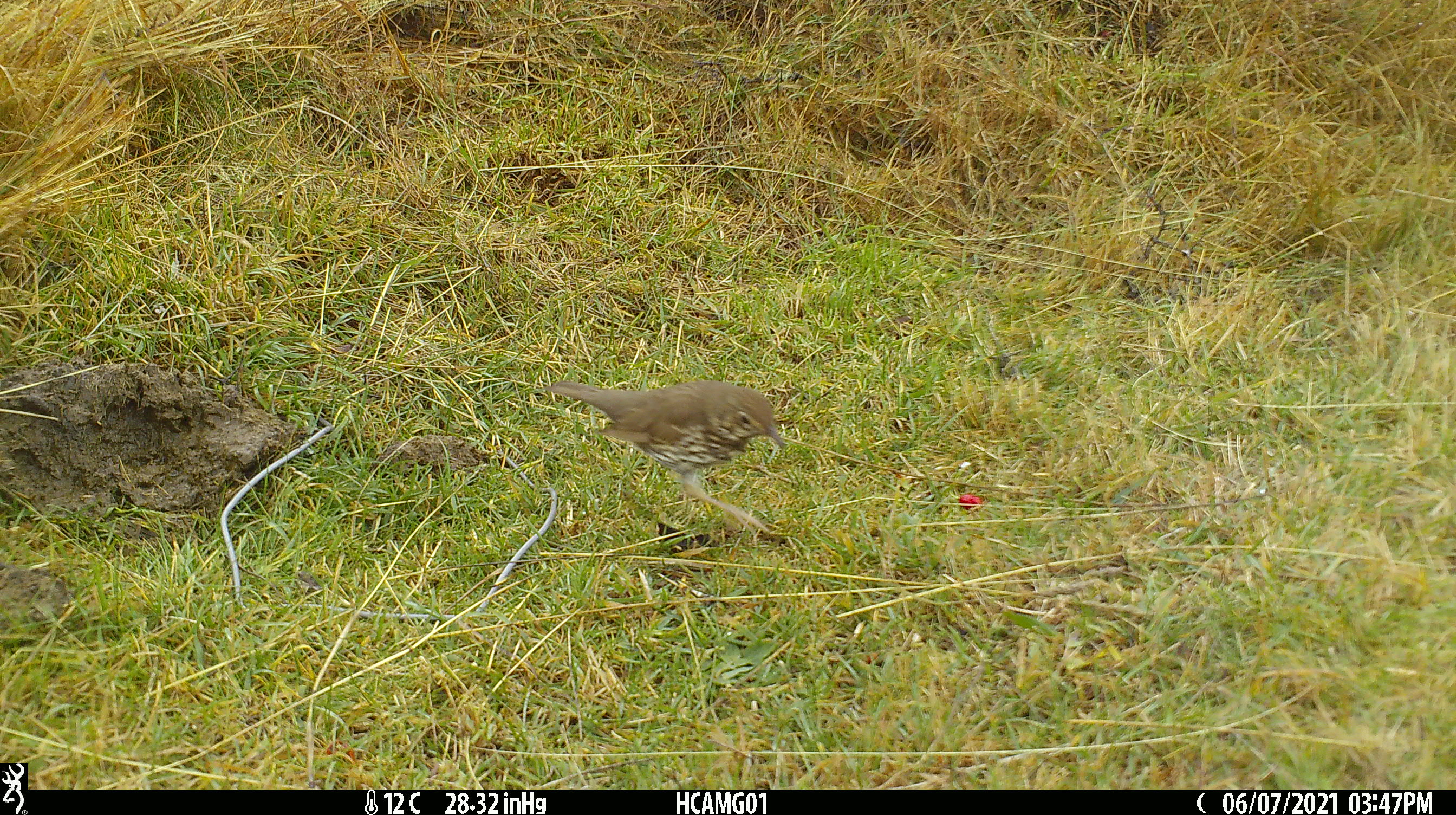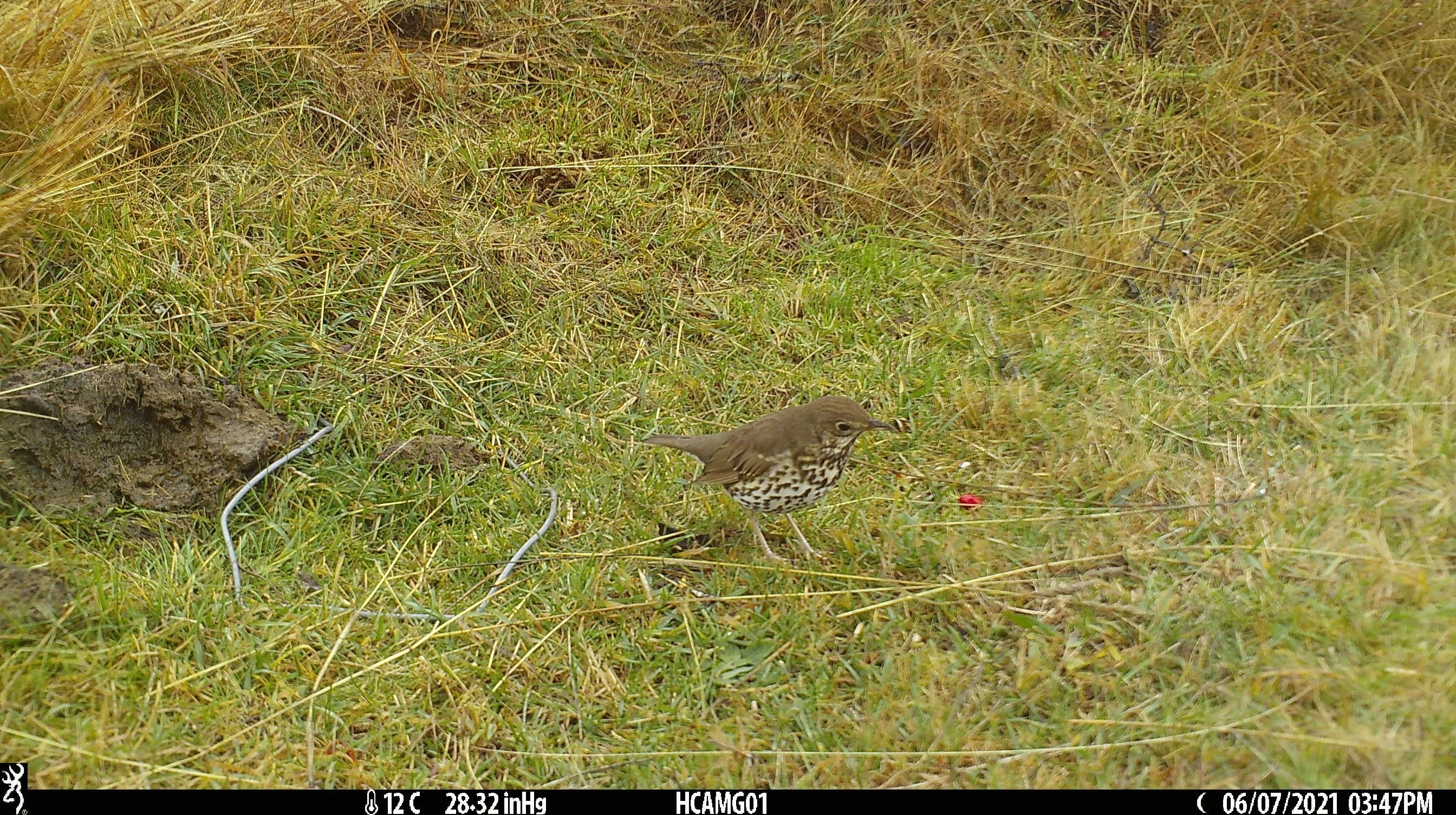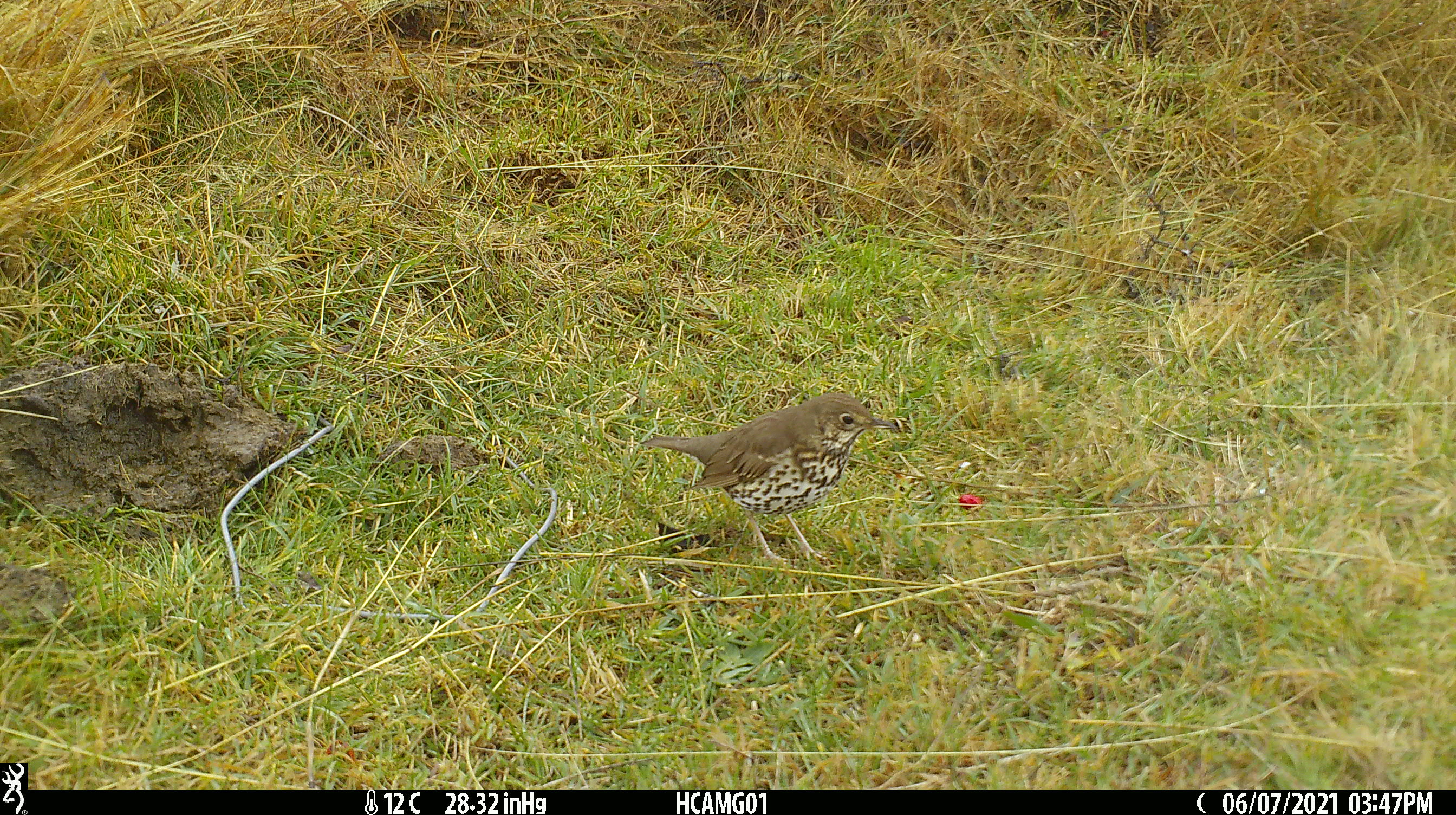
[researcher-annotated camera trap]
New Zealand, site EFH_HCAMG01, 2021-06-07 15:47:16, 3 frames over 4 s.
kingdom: Animalia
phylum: Chordata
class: Aves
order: Passeriformes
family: Turdidae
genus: Turdus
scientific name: Turdus philomelos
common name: song thrush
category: thrush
Thrush (song thrush) (Turdus philomelos).